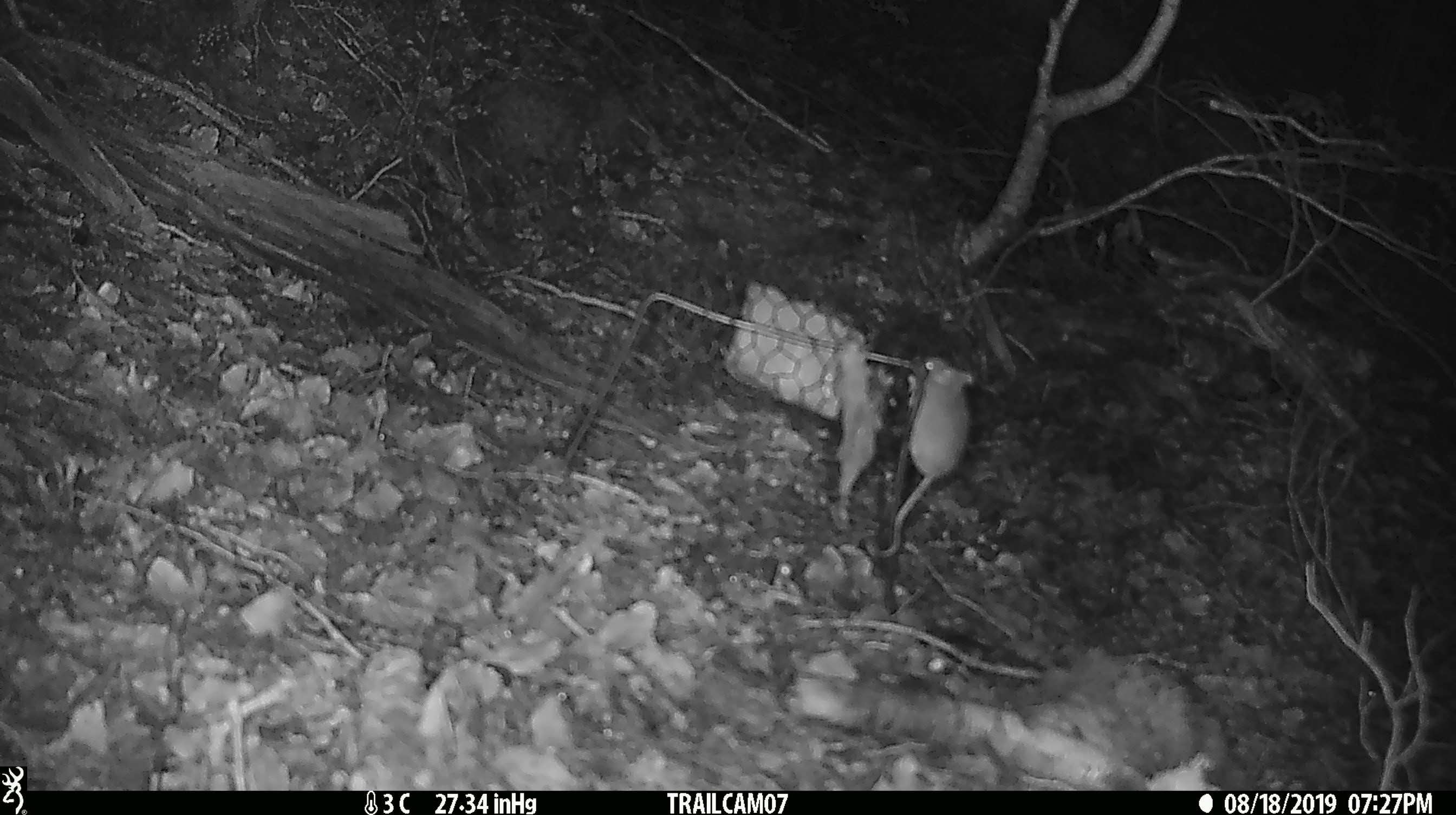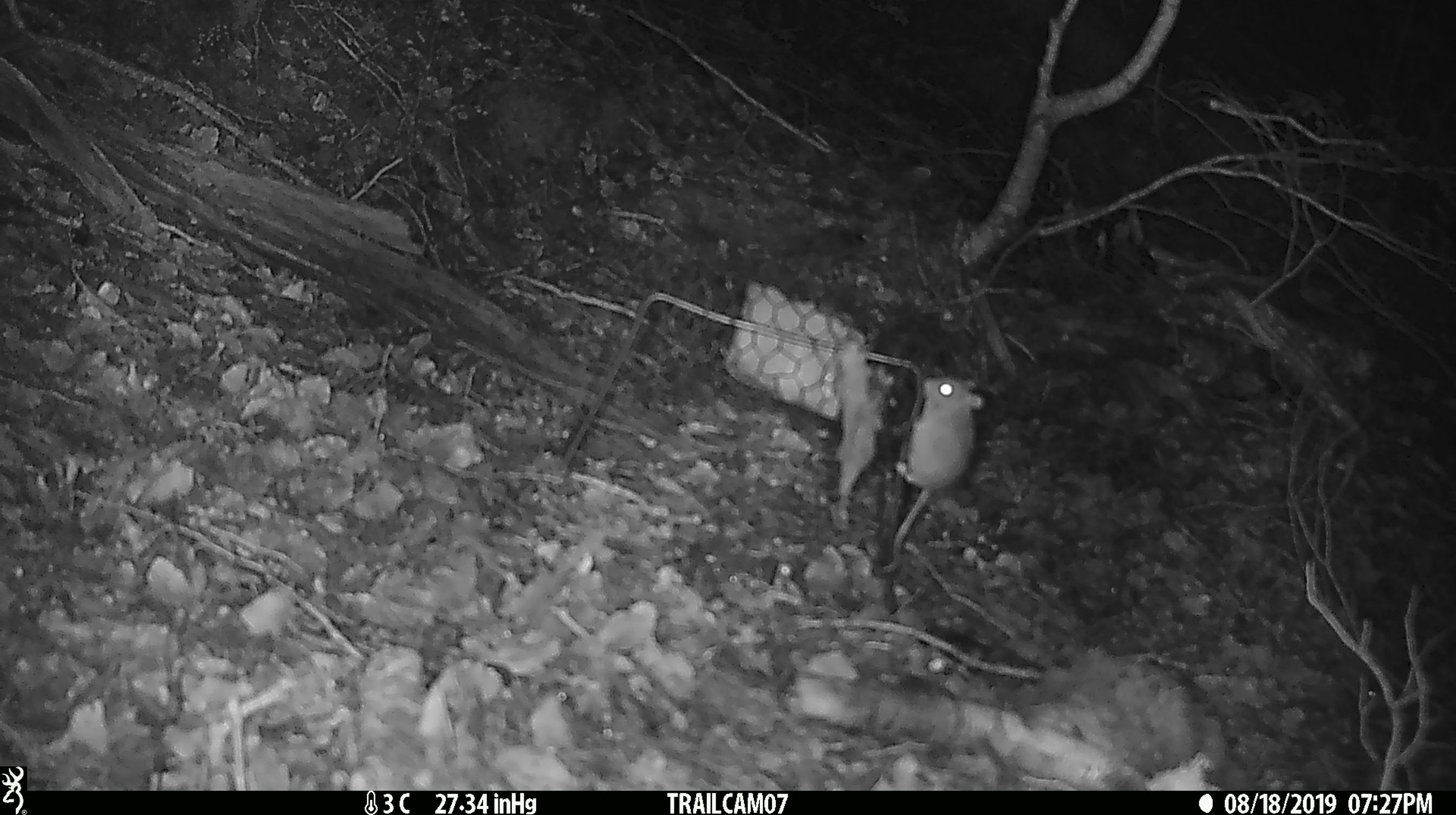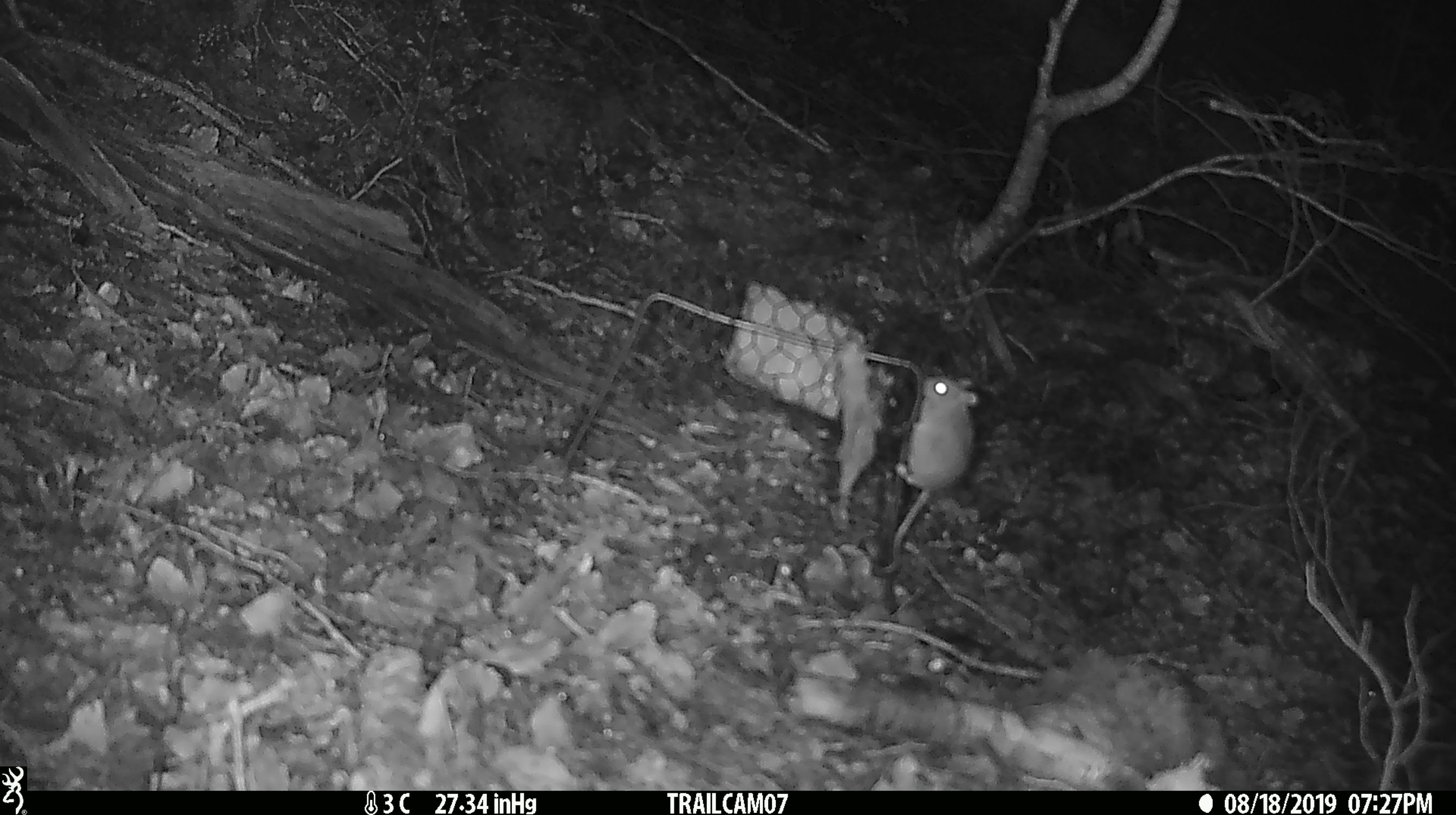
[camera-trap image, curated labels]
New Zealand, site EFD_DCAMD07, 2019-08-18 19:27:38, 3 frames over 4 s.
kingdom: Animalia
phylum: Chordata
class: Mammalia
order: Rodentia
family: Muridae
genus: Mus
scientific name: Mus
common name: mouse